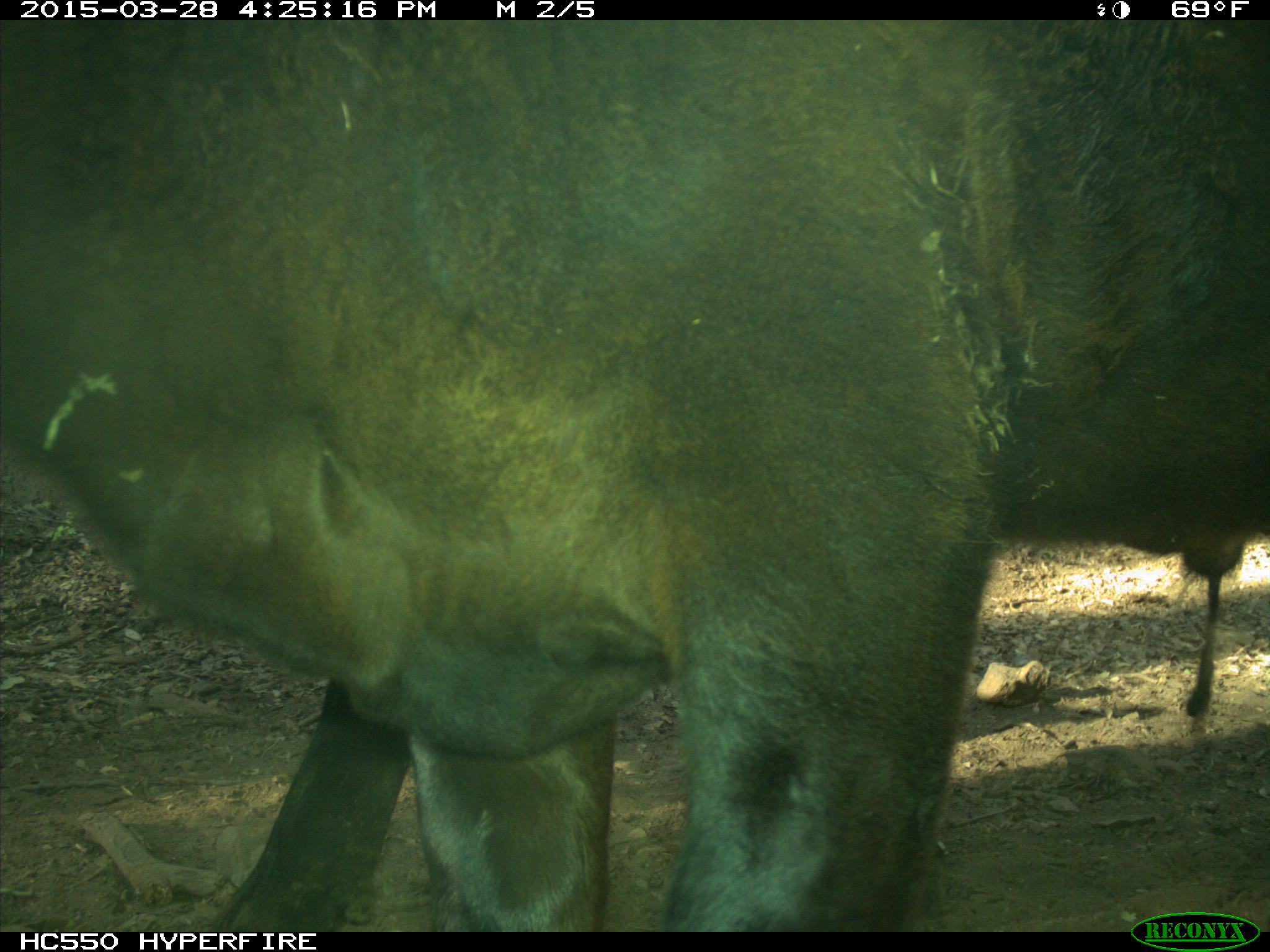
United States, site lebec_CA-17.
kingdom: Animalia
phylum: Chordata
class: Mammalia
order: Artiodactyla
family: Bovidae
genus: Bos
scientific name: Bos taurus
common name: domestic cow